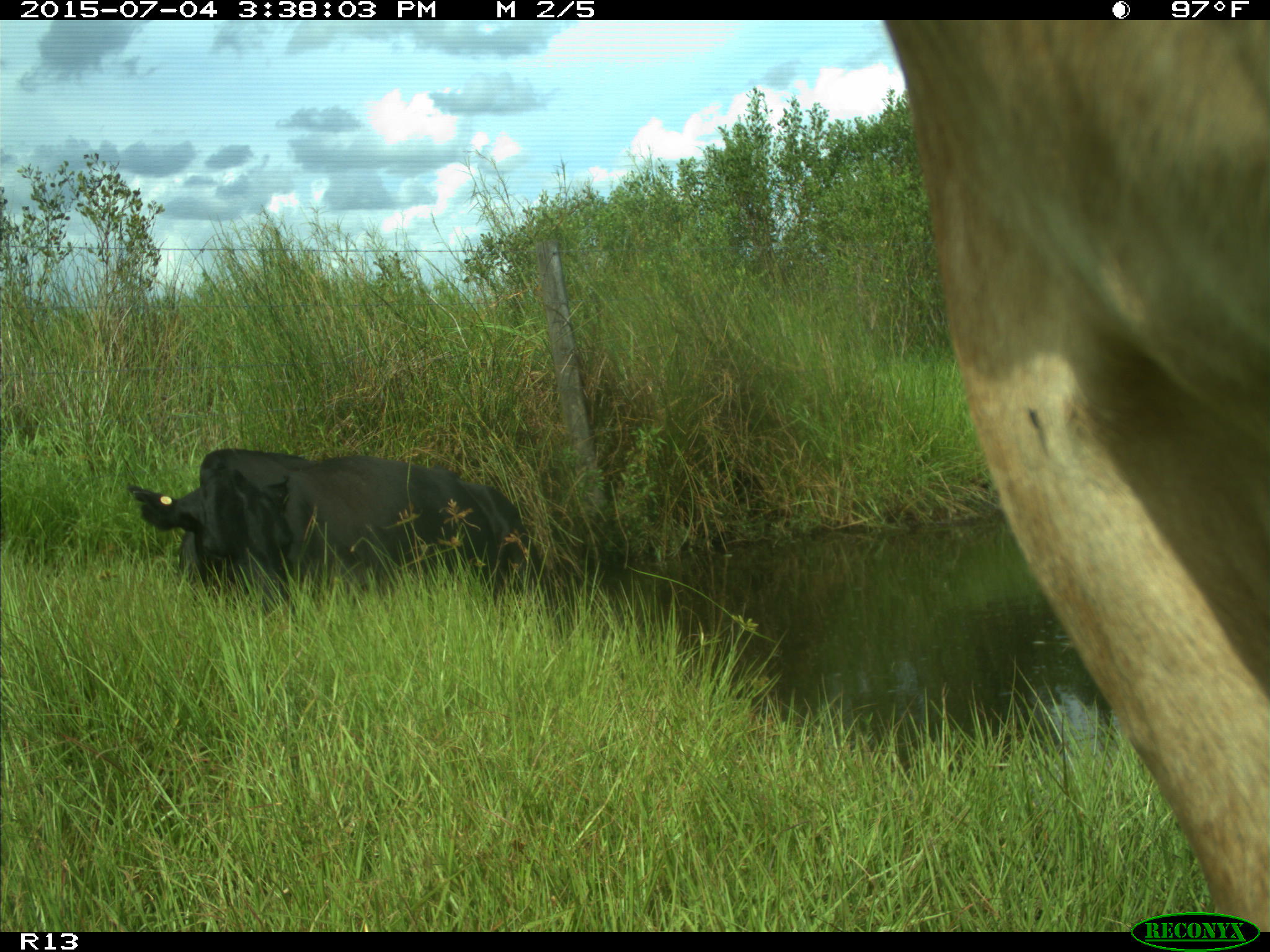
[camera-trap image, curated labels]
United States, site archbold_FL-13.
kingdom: Animalia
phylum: Chordata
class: Mammalia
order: Artiodactyla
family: Bovidae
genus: Bos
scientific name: Bos taurus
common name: domestic cow